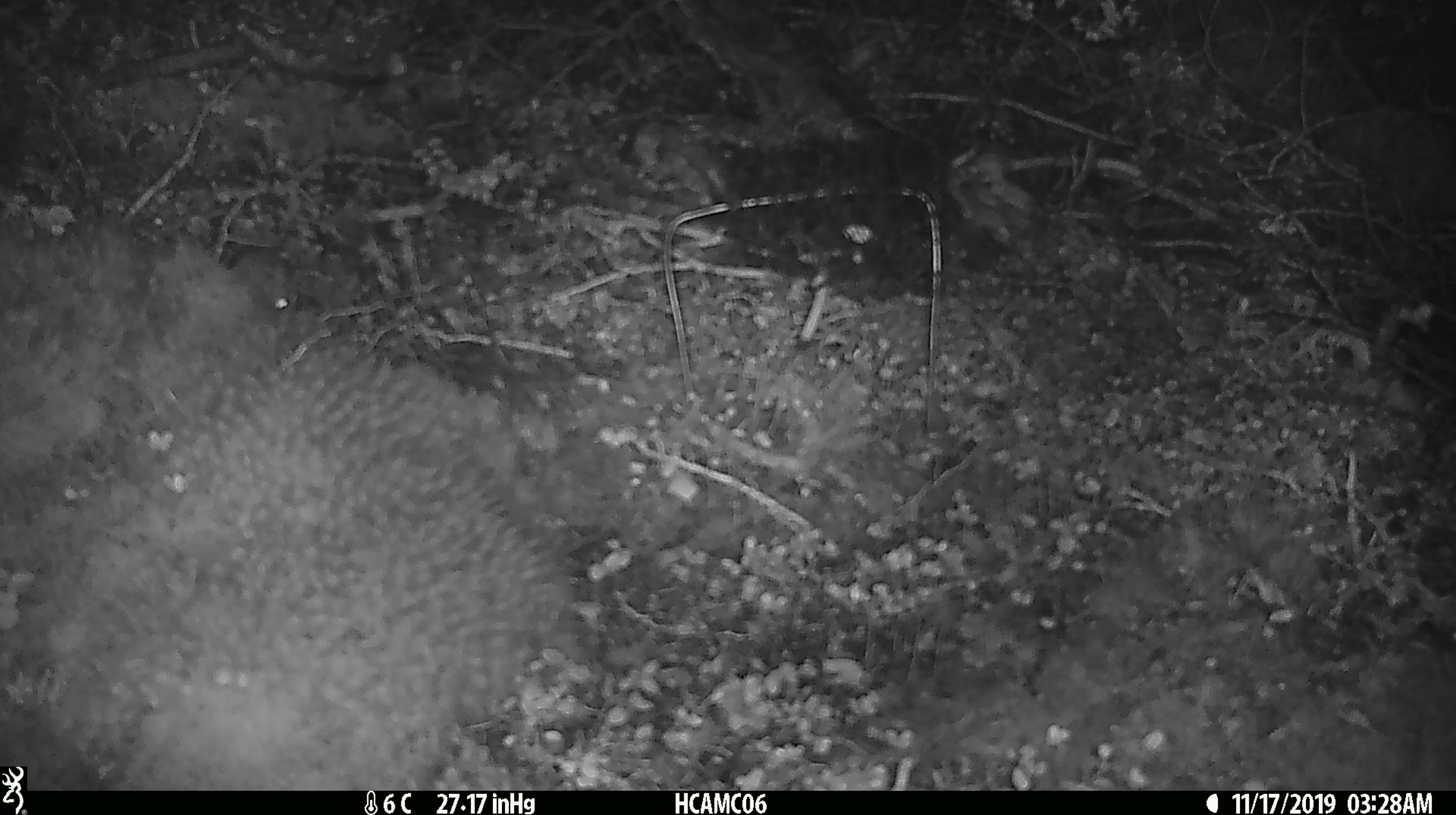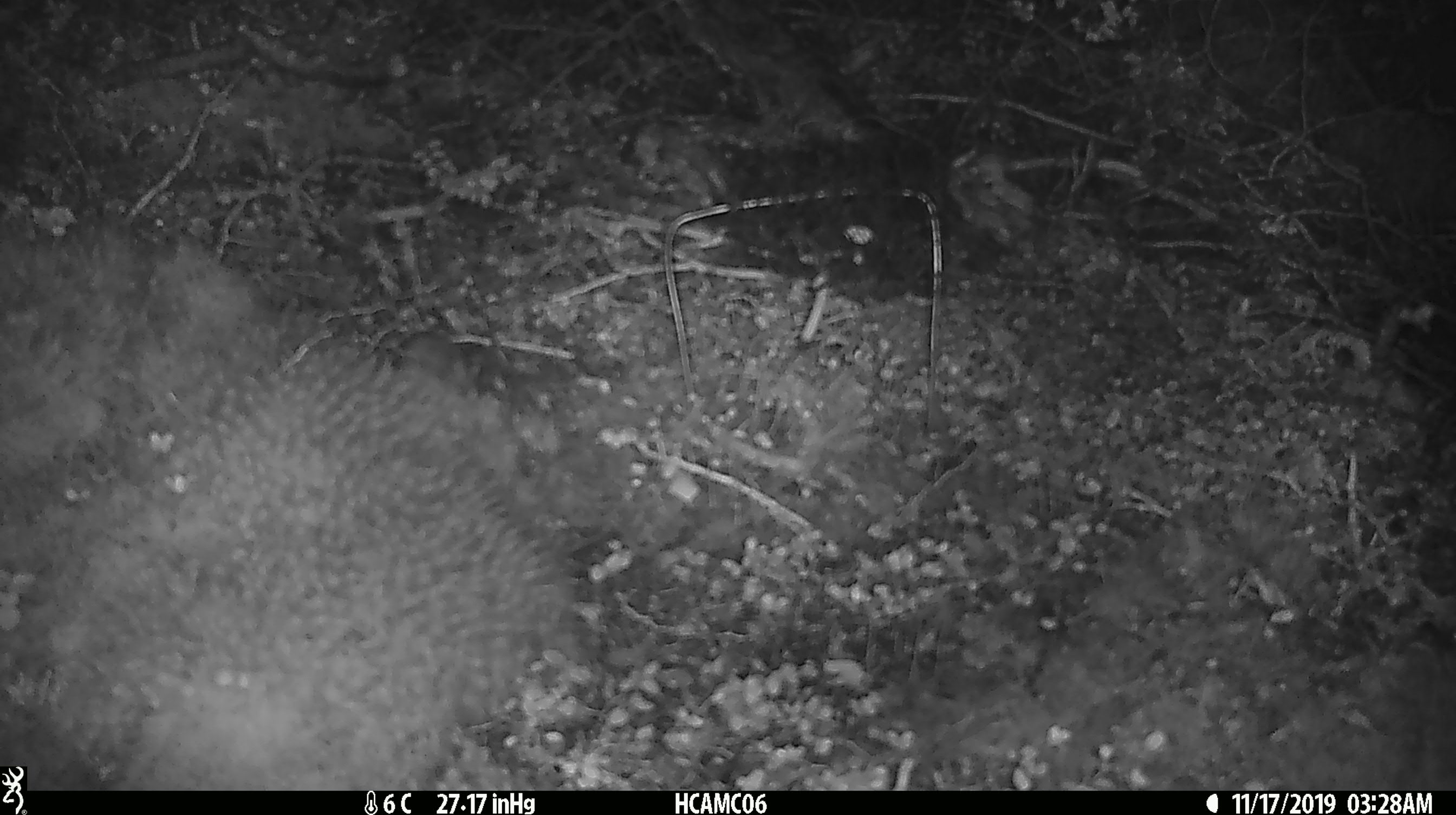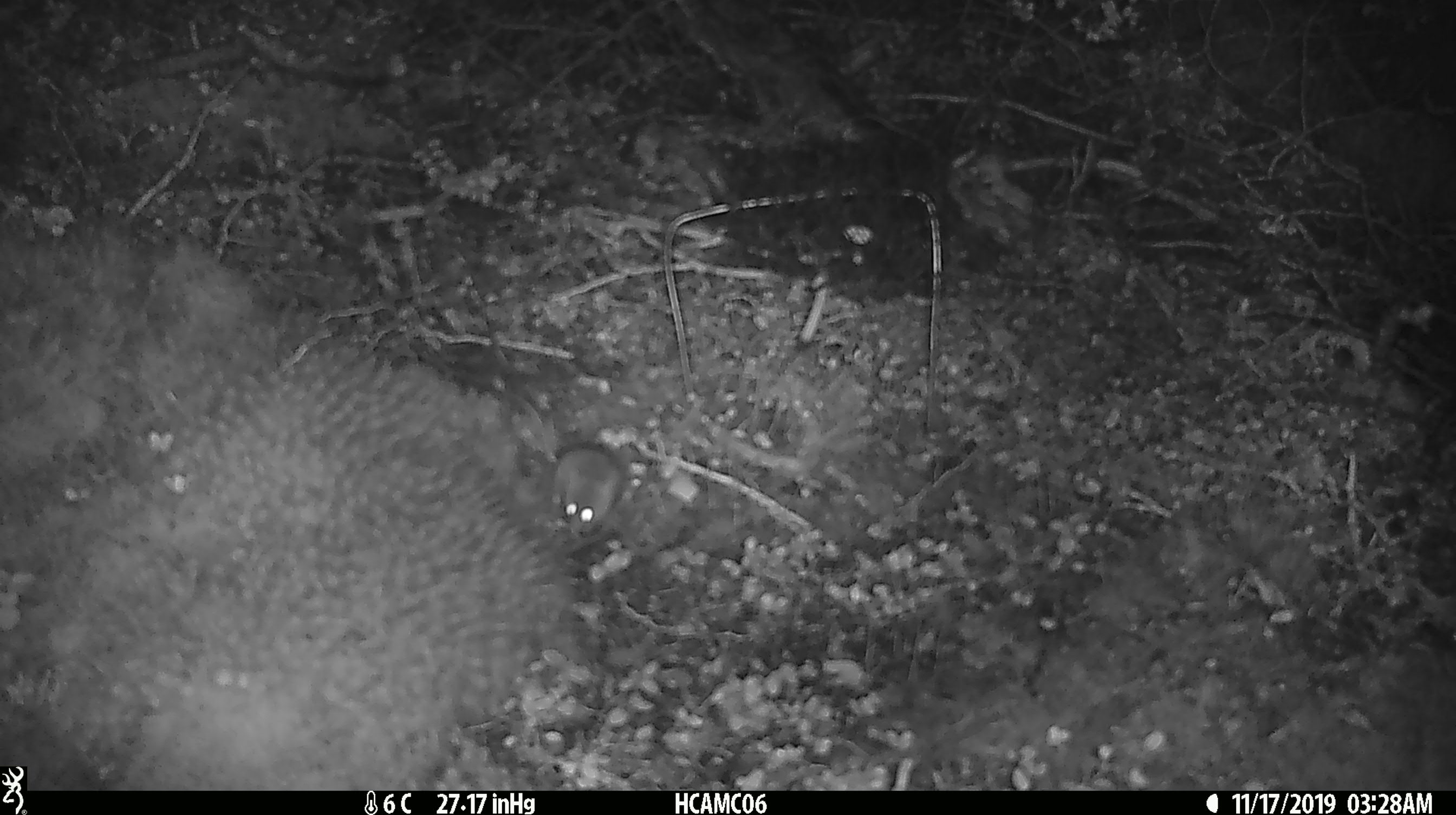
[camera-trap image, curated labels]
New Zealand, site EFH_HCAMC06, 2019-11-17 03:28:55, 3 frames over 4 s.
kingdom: Animalia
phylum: Chordata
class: Mammalia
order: Rodentia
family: Muridae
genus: Mus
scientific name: Mus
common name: mouse